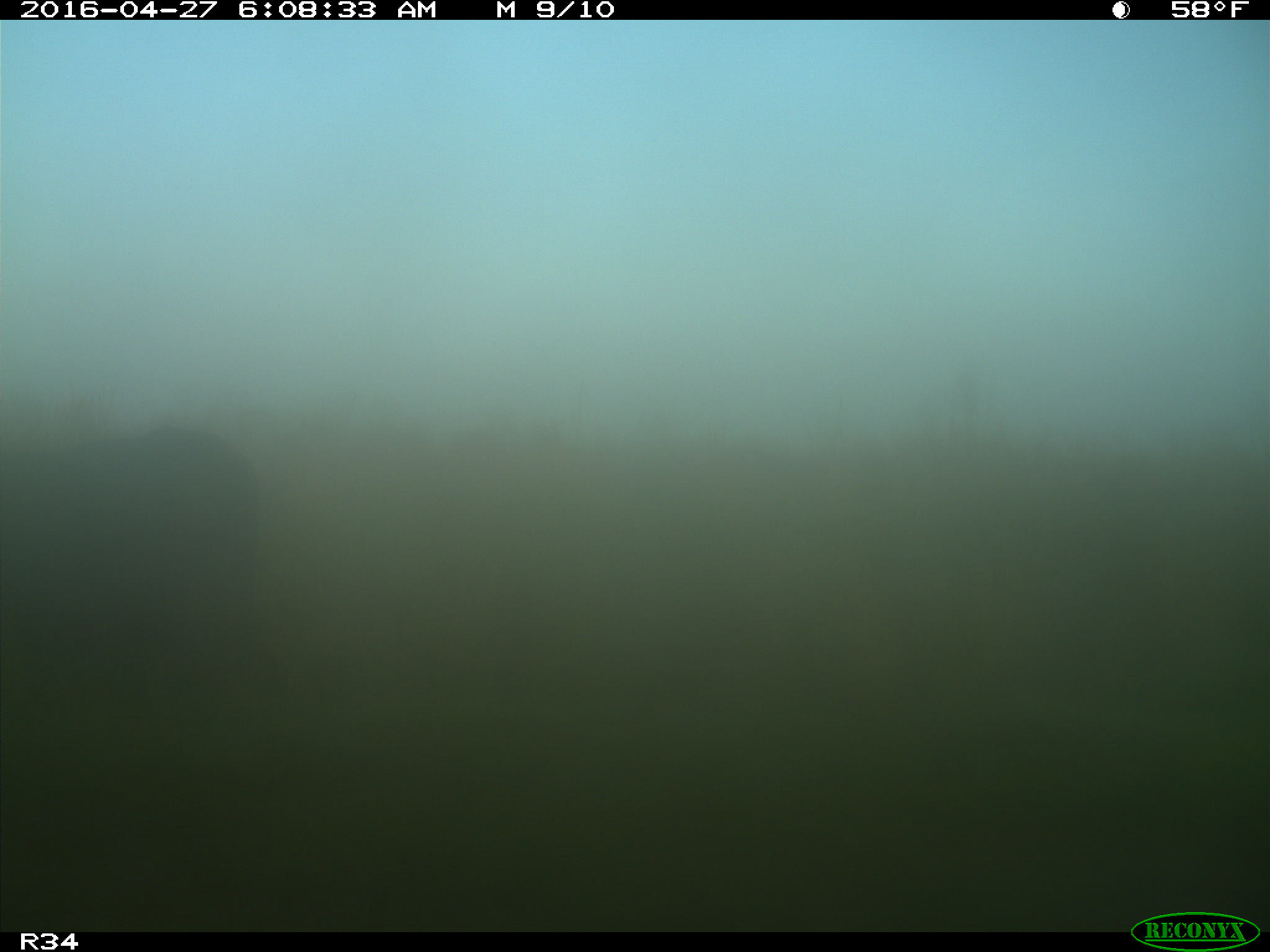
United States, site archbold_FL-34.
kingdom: Animalia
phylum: Chordata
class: Mammalia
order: Artiodactyla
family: Bovidae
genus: Bos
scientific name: Bos taurus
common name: domestic cow